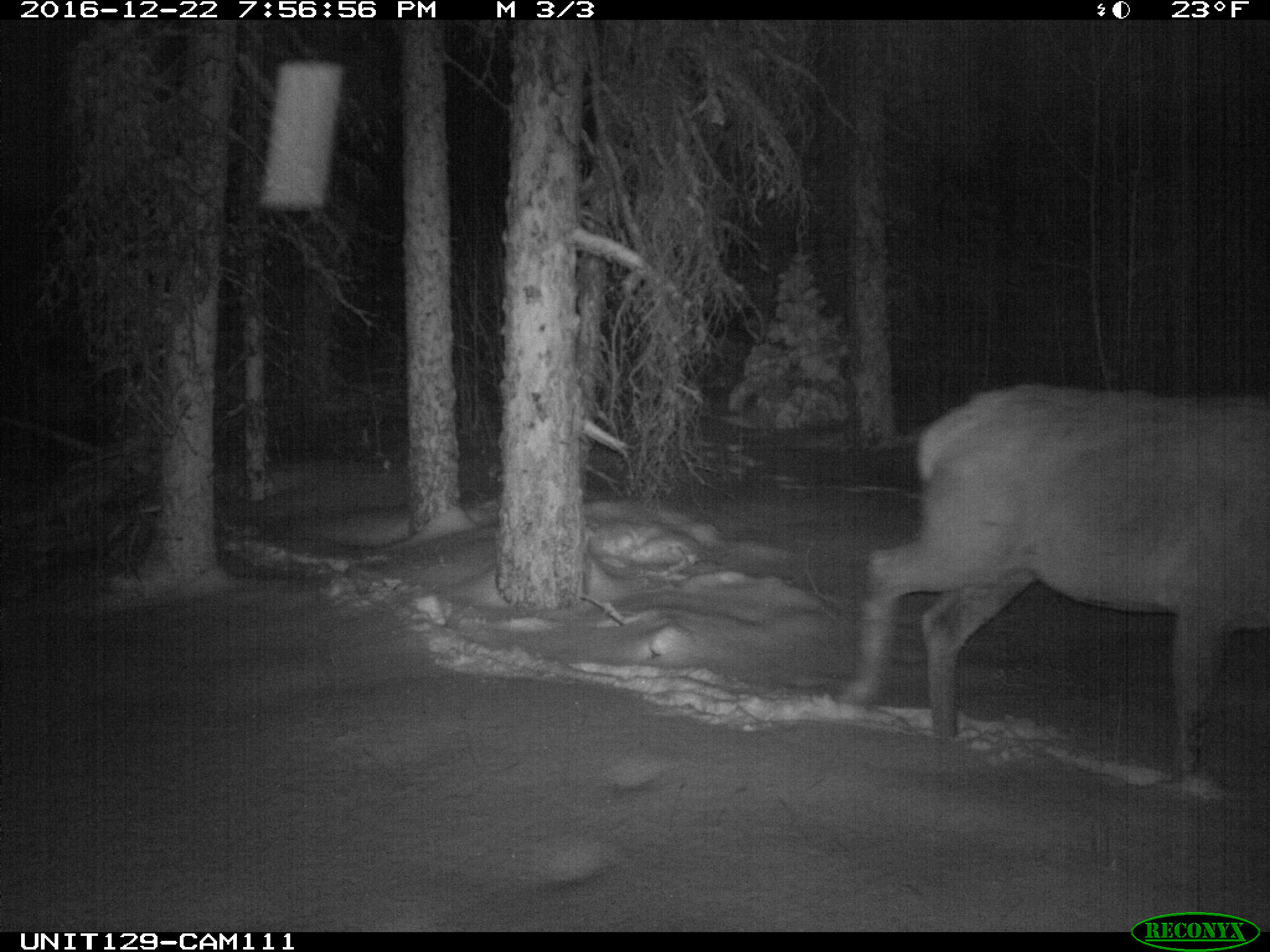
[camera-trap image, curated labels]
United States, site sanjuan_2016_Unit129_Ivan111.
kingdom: Animalia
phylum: Chordata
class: Mammalia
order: Artiodactyla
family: Cervidae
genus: Cervus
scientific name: Cervus elaphus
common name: red deer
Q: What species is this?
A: Cervus elaphus (red deer).